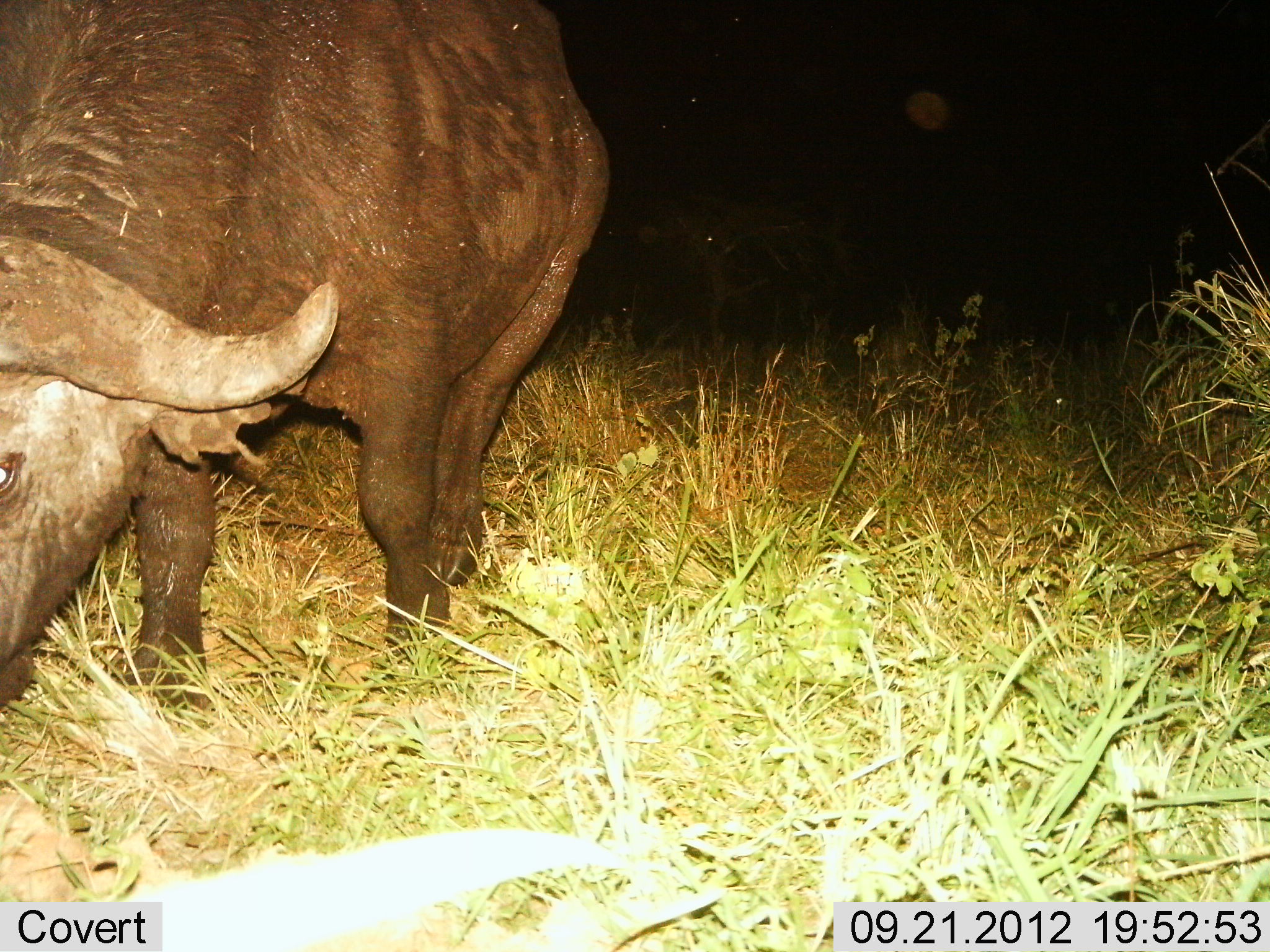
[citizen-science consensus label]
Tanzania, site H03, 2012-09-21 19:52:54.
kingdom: Animalia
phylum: Chordata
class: Mammalia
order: Artiodactyla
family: Bovidae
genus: Syncerus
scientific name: Syncerus caffer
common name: cape buffalo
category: buffalo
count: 1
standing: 60%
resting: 10%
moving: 0%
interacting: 0%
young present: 0%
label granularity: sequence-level